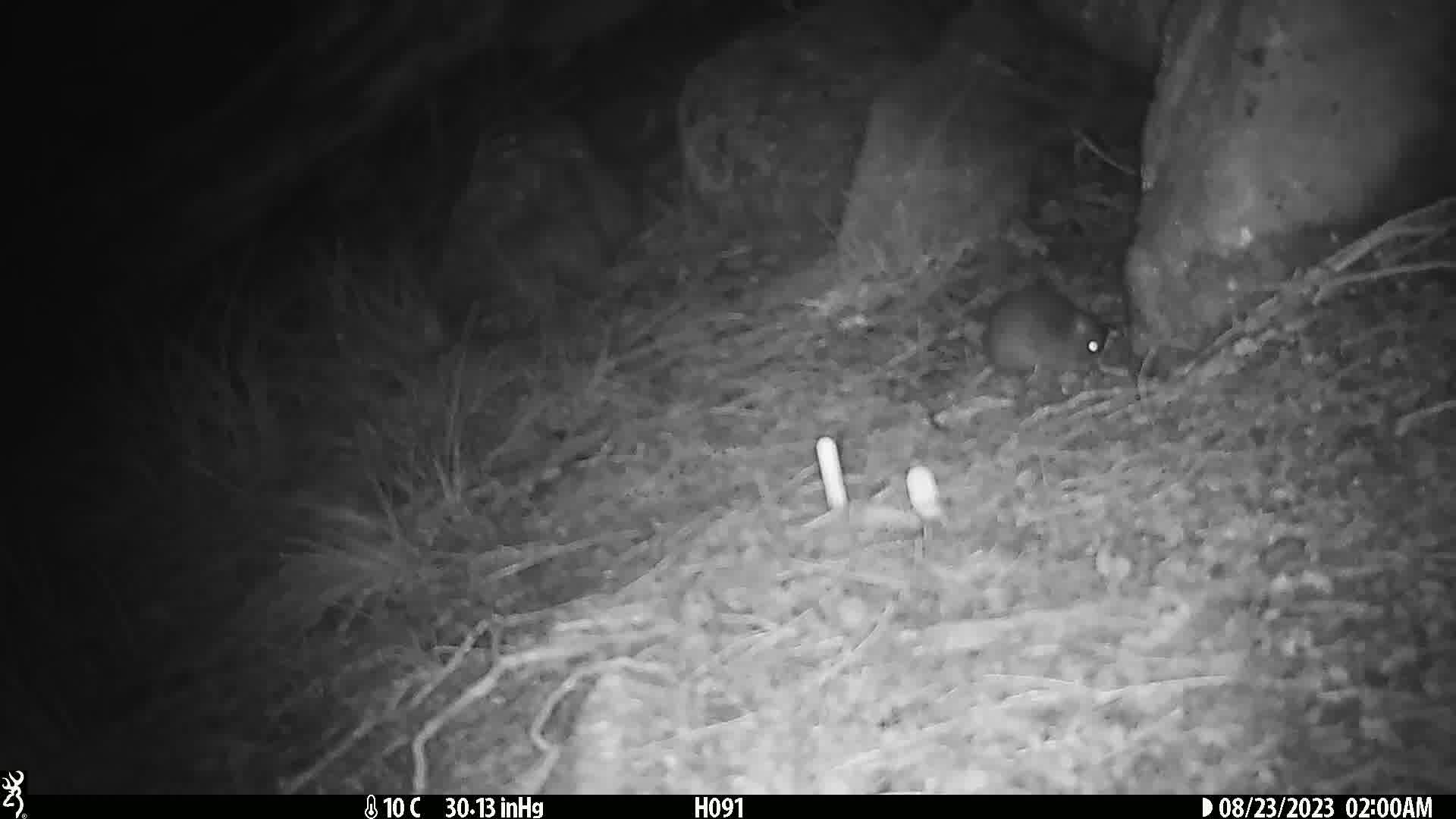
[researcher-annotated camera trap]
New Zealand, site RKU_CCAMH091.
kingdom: Animalia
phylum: Chordata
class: Mammalia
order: Rodentia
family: Muridae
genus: Rattus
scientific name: Rattus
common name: rat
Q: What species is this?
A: Rat (Rattus).